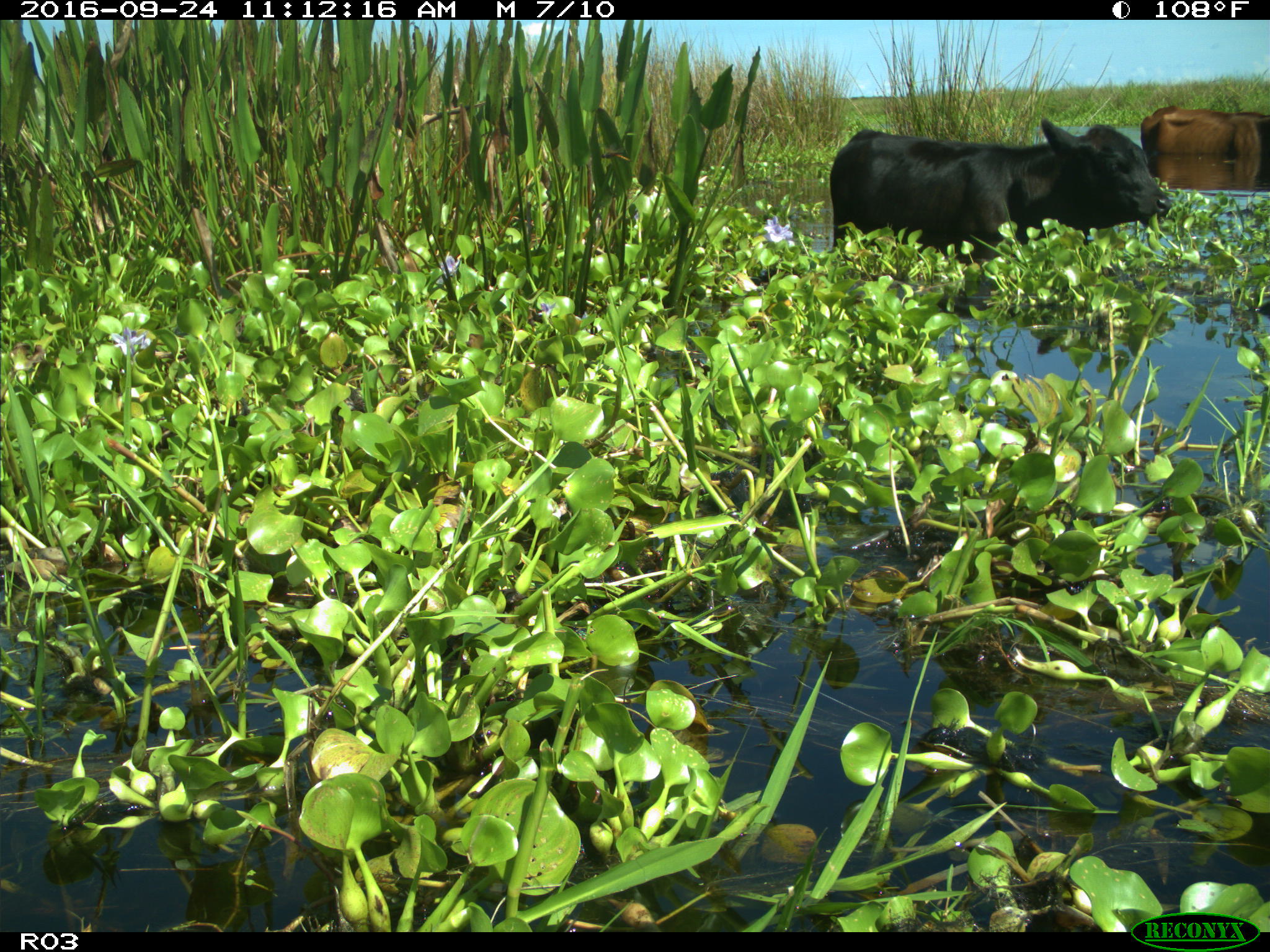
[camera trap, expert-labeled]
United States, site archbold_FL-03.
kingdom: Animalia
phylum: Chordata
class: Mammalia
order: Artiodactyla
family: Bovidae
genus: Bos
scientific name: Bos taurus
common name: domestic cow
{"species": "Bos taurus (domestic cow)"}